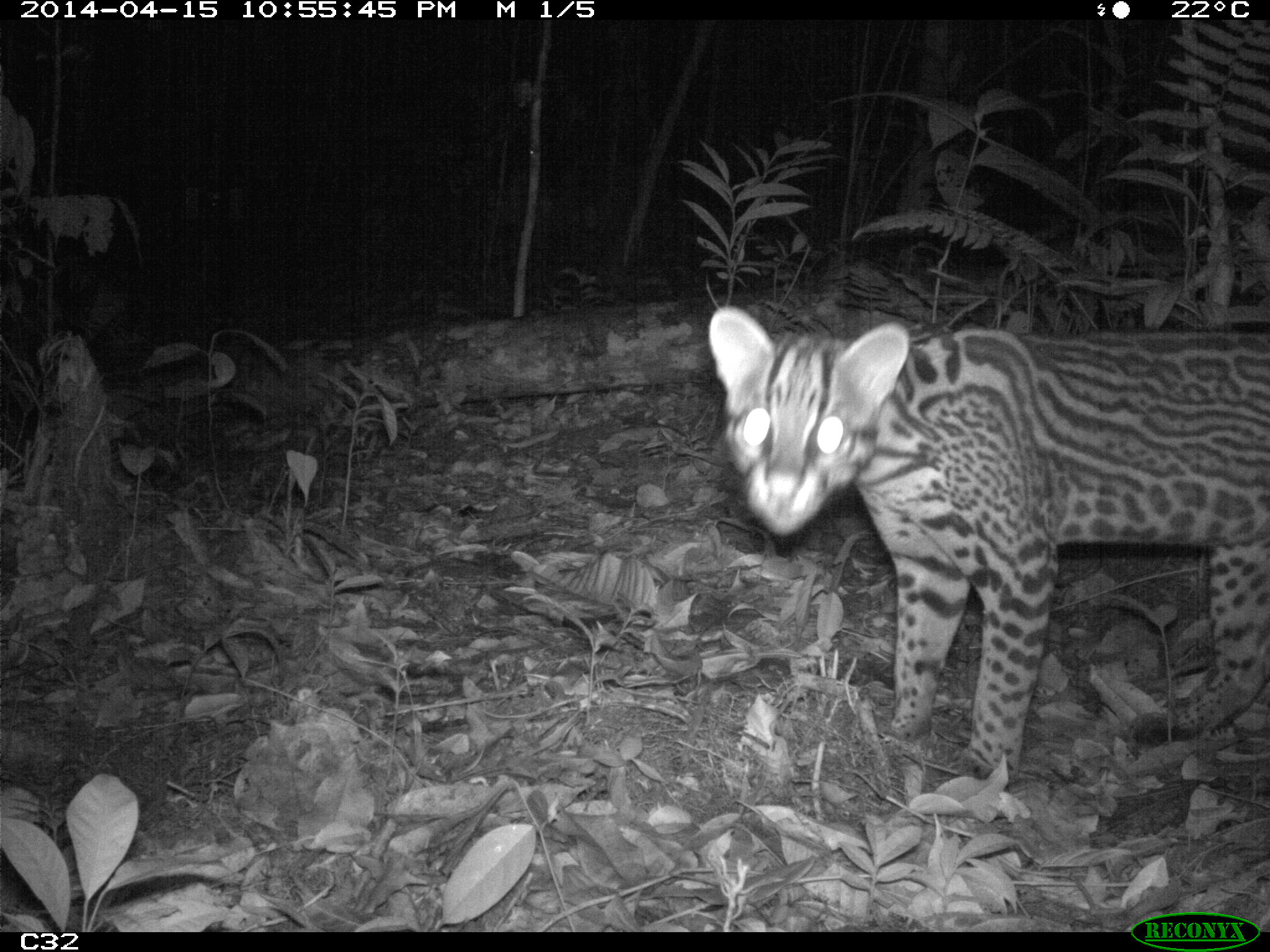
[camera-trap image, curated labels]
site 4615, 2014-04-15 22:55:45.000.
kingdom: Animalia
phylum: Chordata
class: Mammalia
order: Carnivora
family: Felidae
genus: Leopardus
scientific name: Leopardus pardalis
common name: ocelot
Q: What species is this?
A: Leopardus pardalis (ocelot).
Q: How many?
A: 1.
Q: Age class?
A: Adult.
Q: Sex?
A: Female.